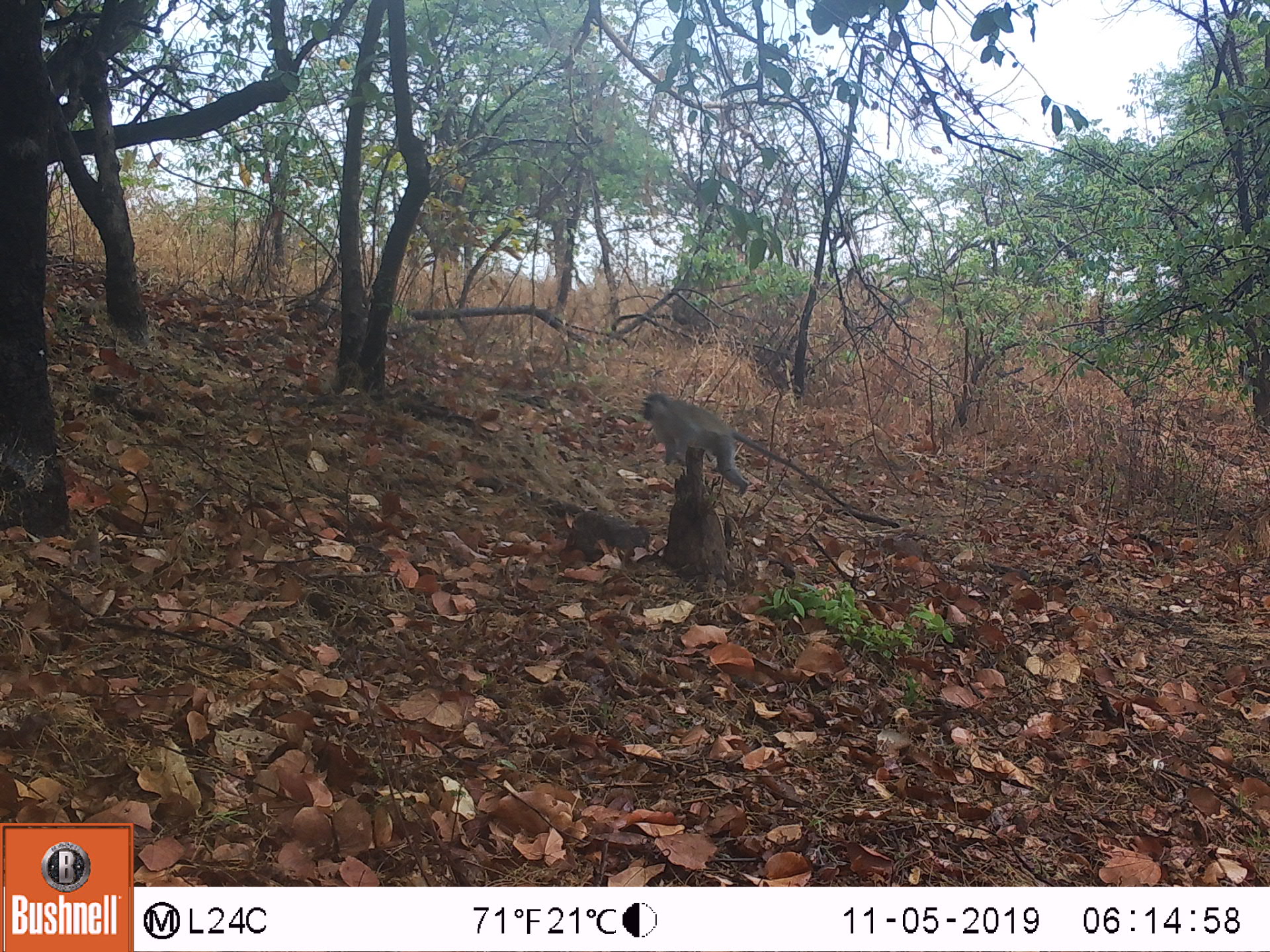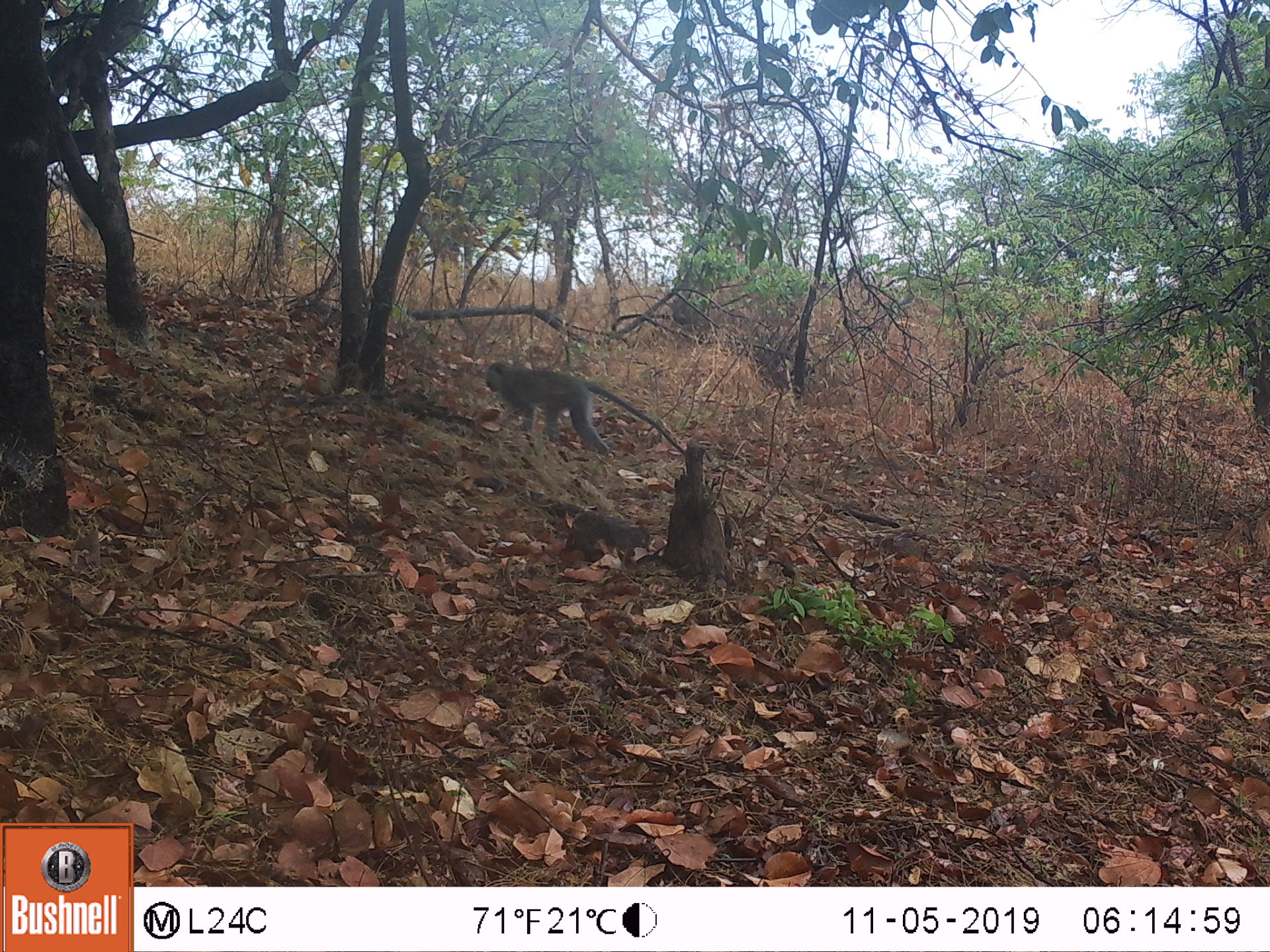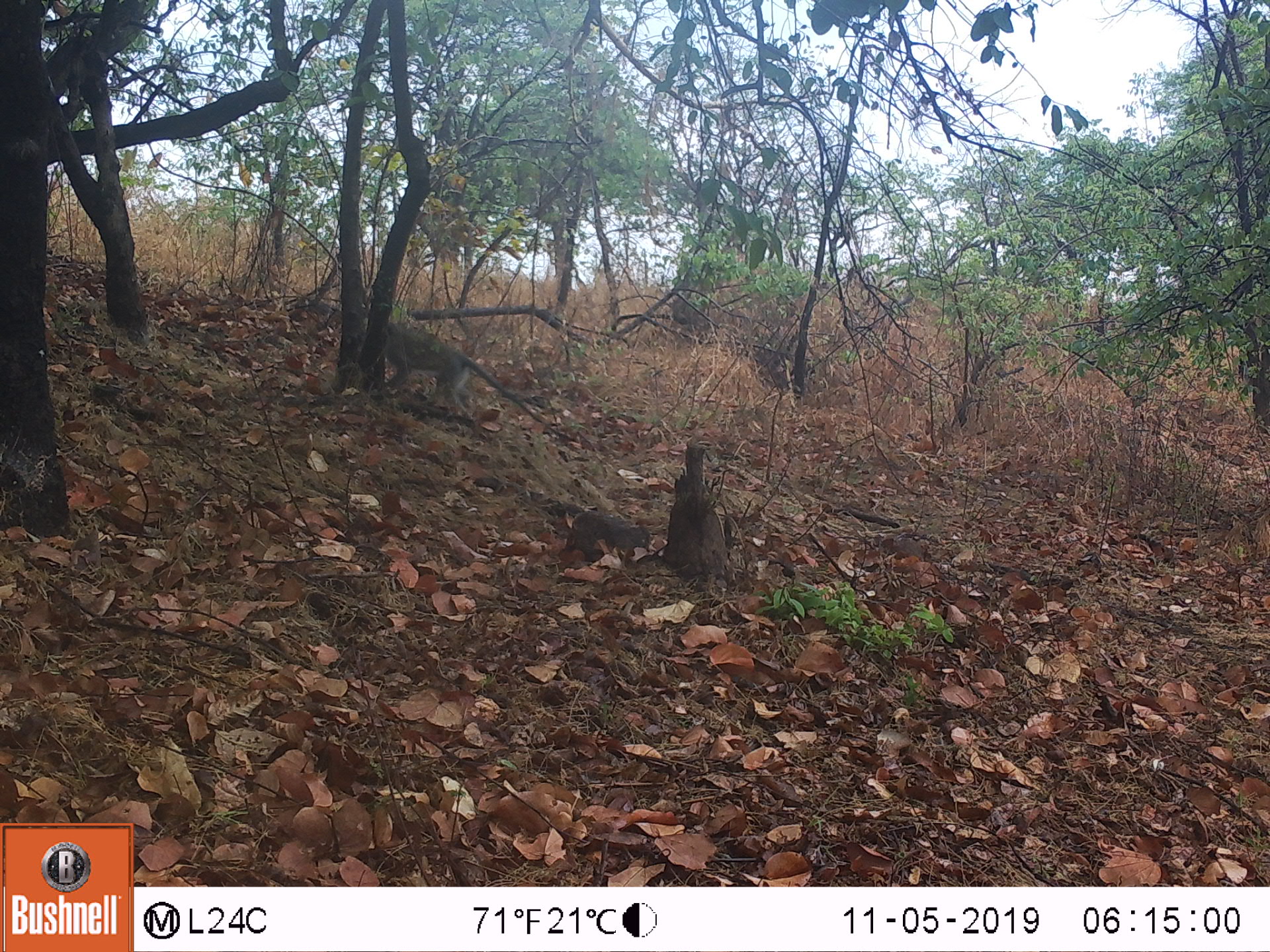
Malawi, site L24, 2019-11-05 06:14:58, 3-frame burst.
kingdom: Animalia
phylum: Chordata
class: Mammalia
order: Primates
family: Cercopithecidae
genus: Chlorocebus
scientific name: Chlorocebus pygerythrus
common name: vervet monkey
Vervet monkey (Chlorocebus pygerythrus), count 1.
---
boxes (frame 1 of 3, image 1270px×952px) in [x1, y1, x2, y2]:
vervet monkey: [636, 387, 858, 515]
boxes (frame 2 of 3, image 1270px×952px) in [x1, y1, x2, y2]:
vervet monkey: [477, 357, 674, 448]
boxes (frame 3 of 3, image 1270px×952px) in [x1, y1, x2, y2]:
vervet monkey: [378, 306, 534, 407]